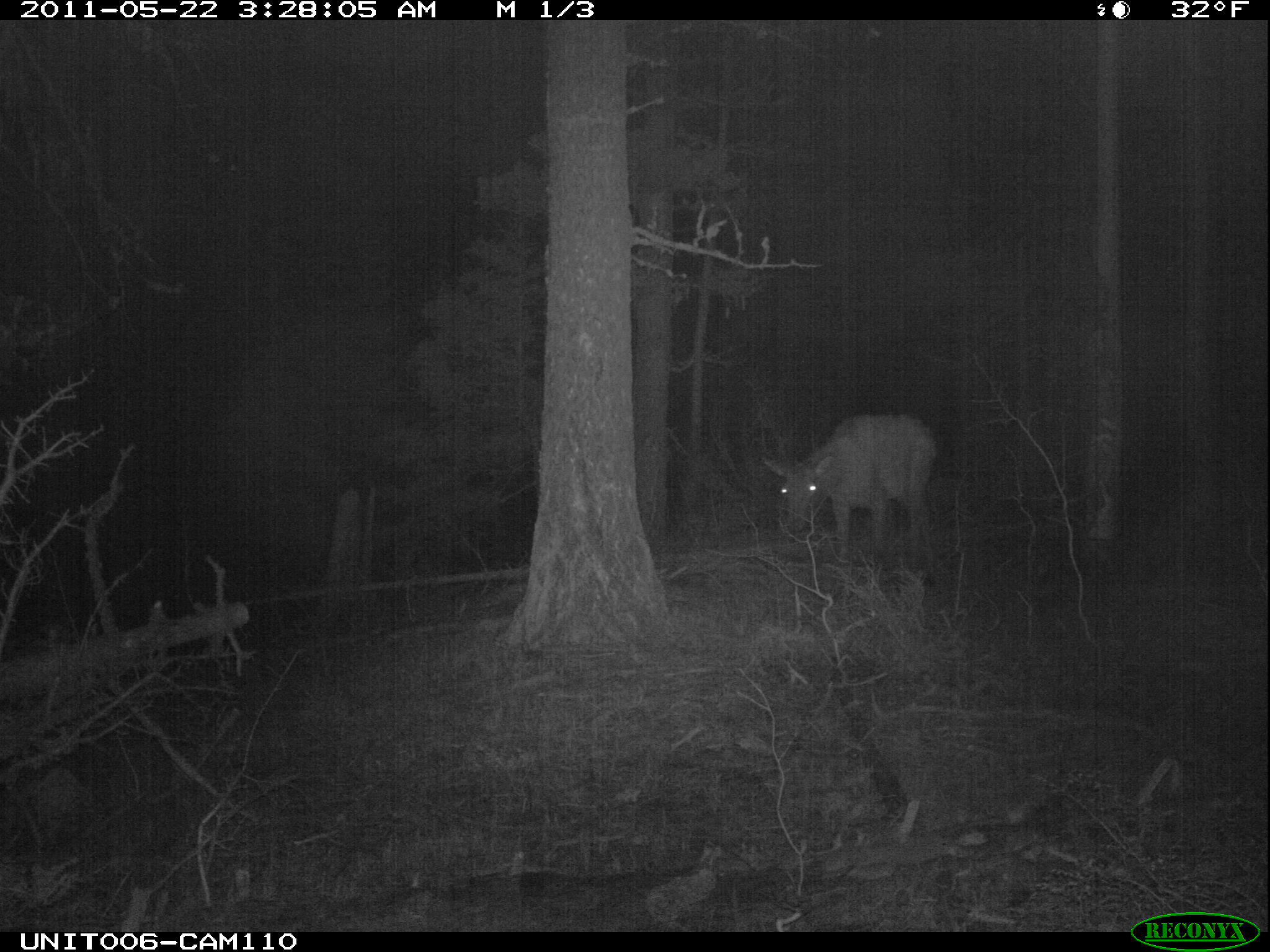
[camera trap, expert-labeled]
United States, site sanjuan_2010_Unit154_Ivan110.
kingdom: Animalia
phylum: Chordata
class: Mammalia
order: Artiodactyla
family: Cervidae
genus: Cervus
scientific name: Cervus elaphus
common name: red deer